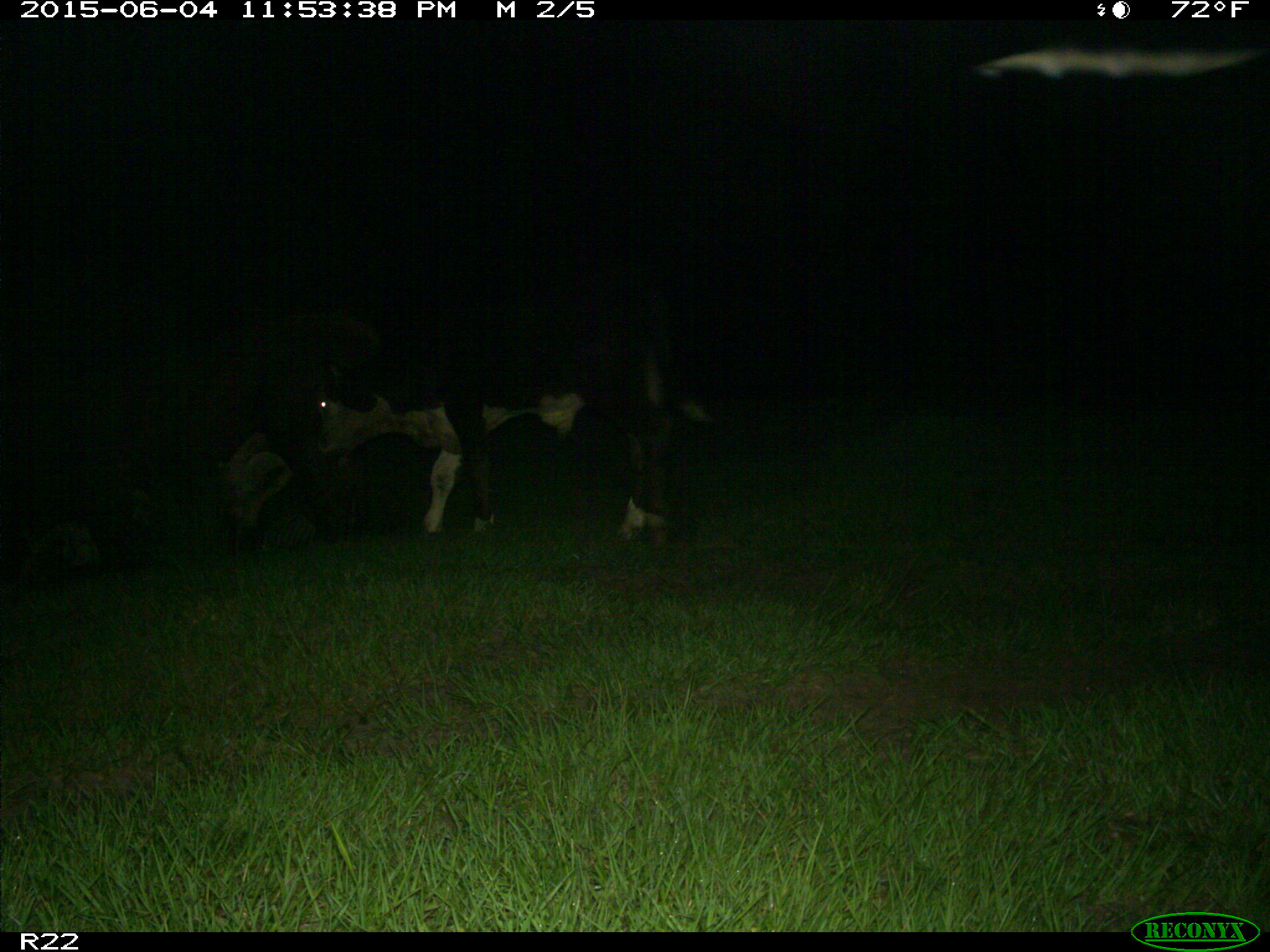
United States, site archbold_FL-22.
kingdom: Animalia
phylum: Chordata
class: Mammalia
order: Artiodactyla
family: Bovidae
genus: Bos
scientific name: Bos taurus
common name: domestic cow